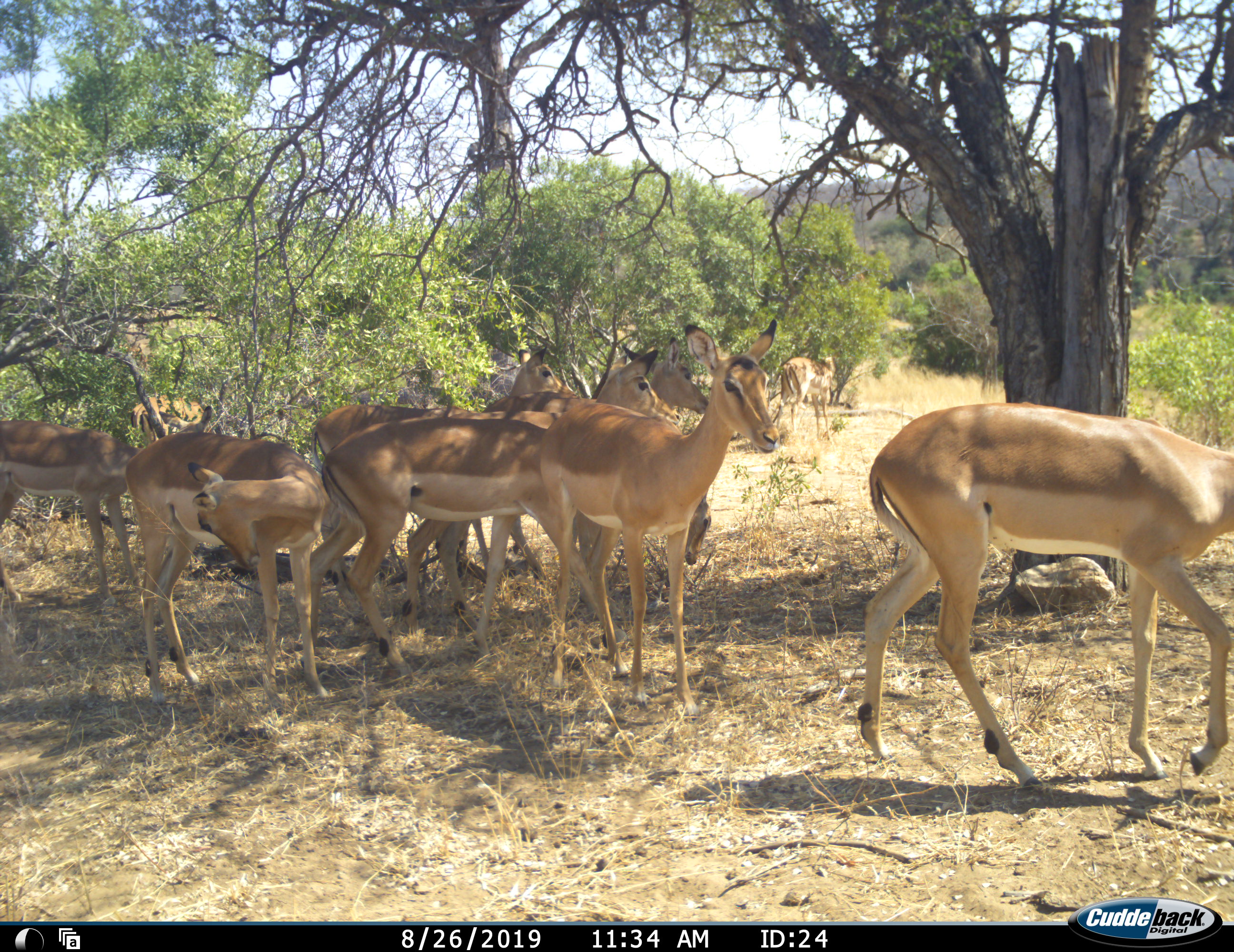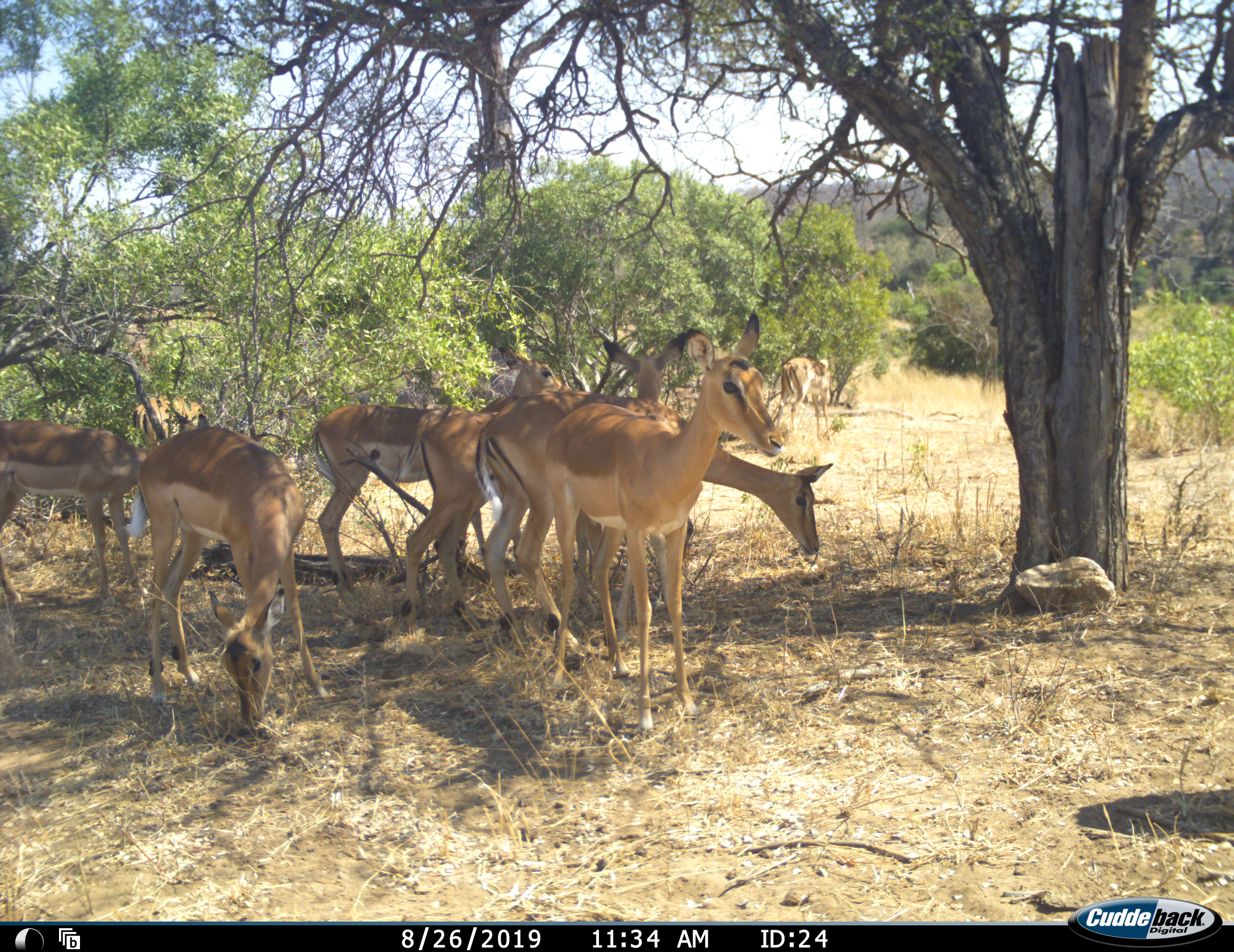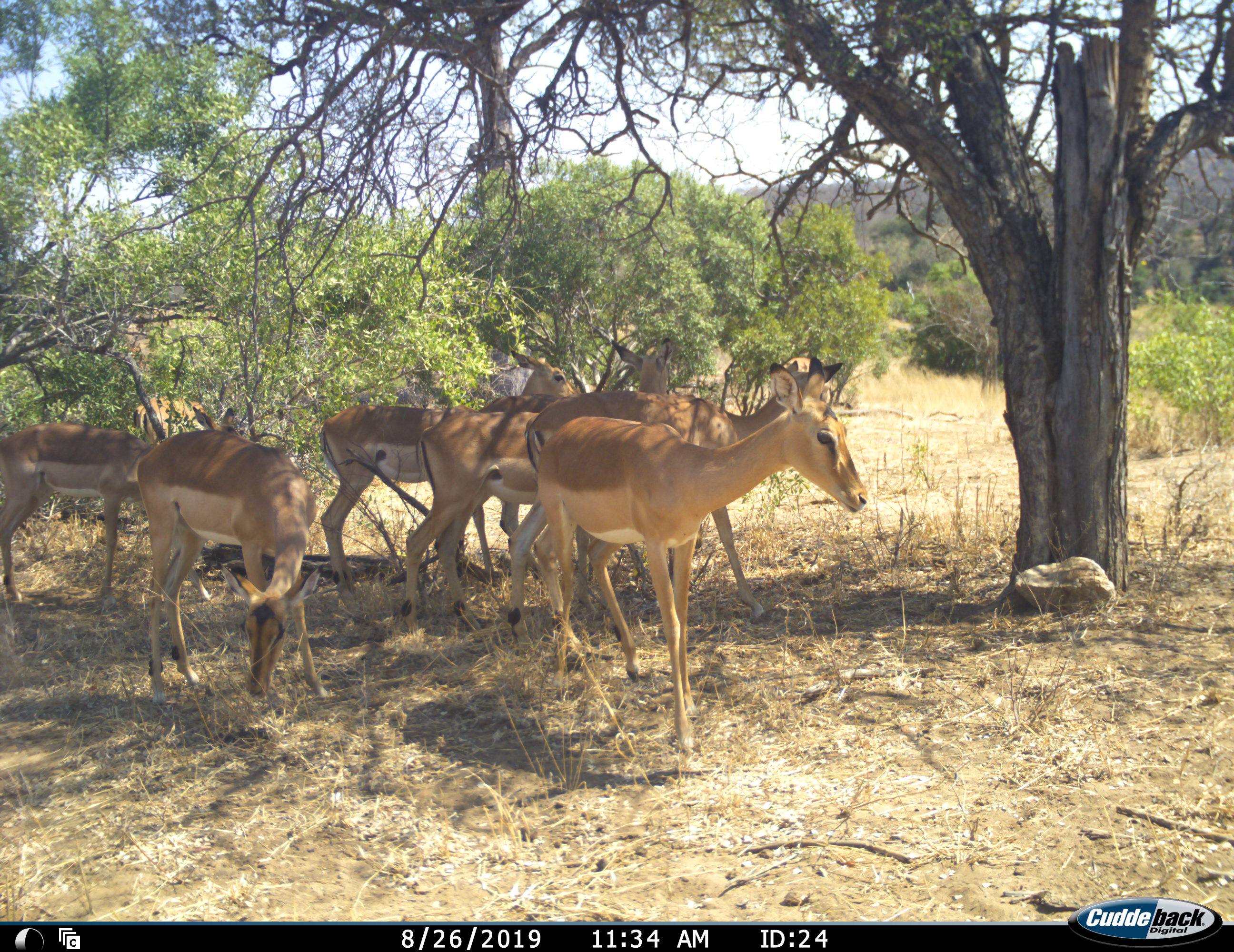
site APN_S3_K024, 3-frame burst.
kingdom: Animalia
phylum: Chordata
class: Mammalia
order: Artiodactyla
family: Bovidae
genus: Aepyceros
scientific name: Aepyceros melampus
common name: impala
Impala (Aepyceros melampus), count 9. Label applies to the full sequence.